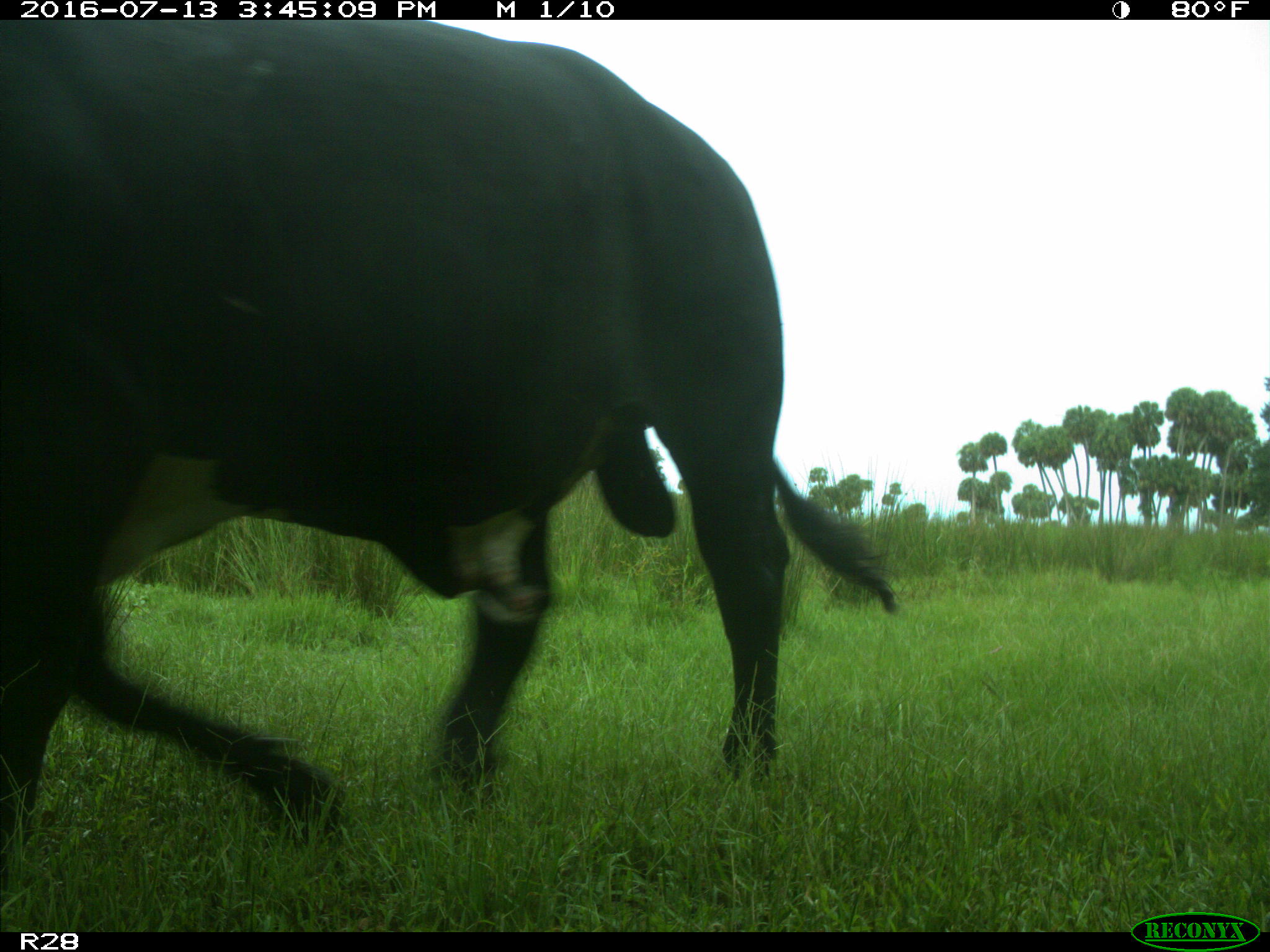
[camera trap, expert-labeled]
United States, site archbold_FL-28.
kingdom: Animalia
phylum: Chordata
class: Mammalia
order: Artiodactyla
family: Bovidae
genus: Bos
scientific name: Bos taurus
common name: domestic cow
Bos taurus (domestic cow).